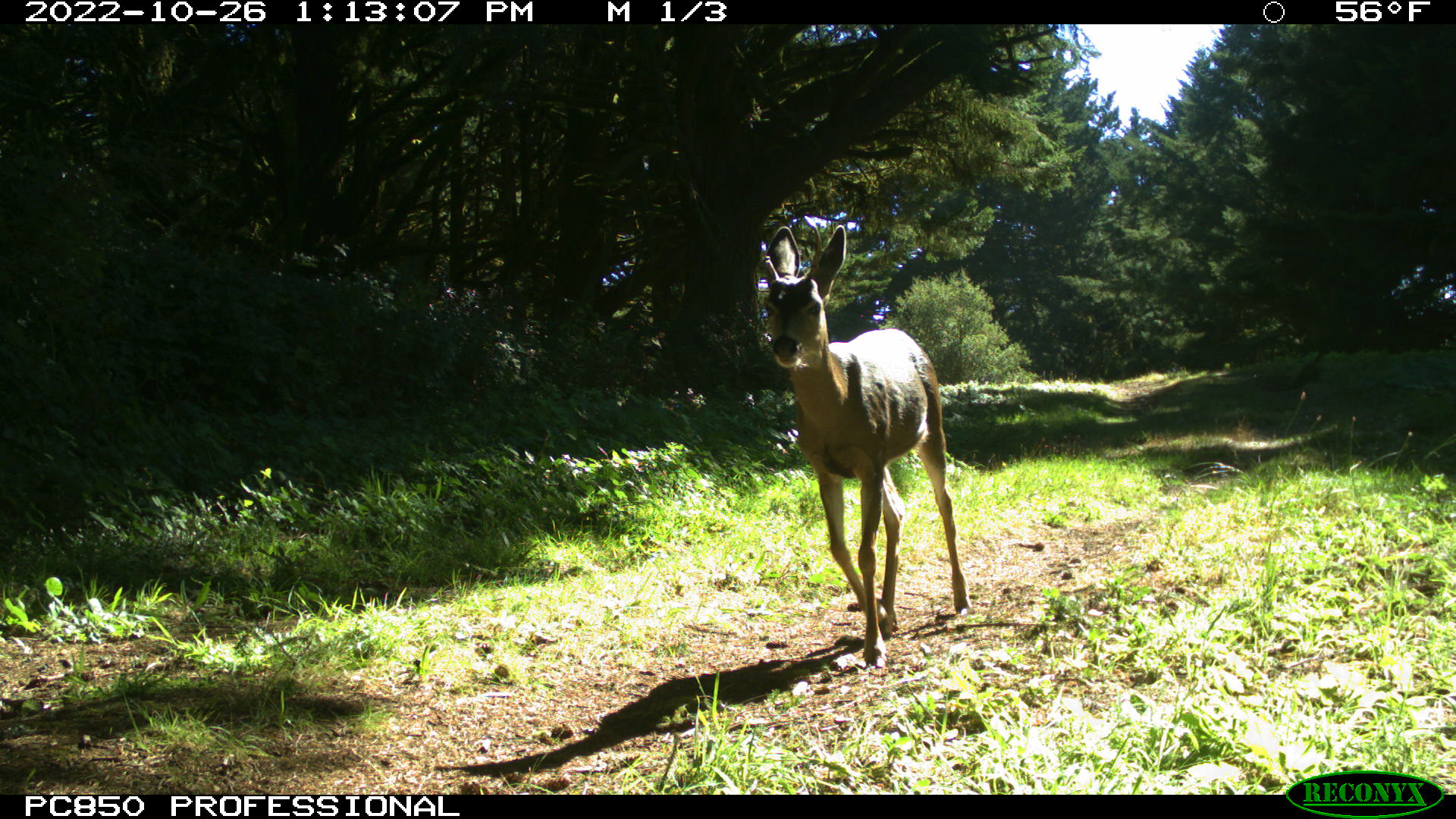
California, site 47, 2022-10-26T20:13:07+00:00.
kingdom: Animalia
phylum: Chordata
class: Mammalia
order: Artiodactyla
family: Cervidae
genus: Odocoileus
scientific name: Odocoileus hemionus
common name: mule deer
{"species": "mule deer (Odocoileus hemionus)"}